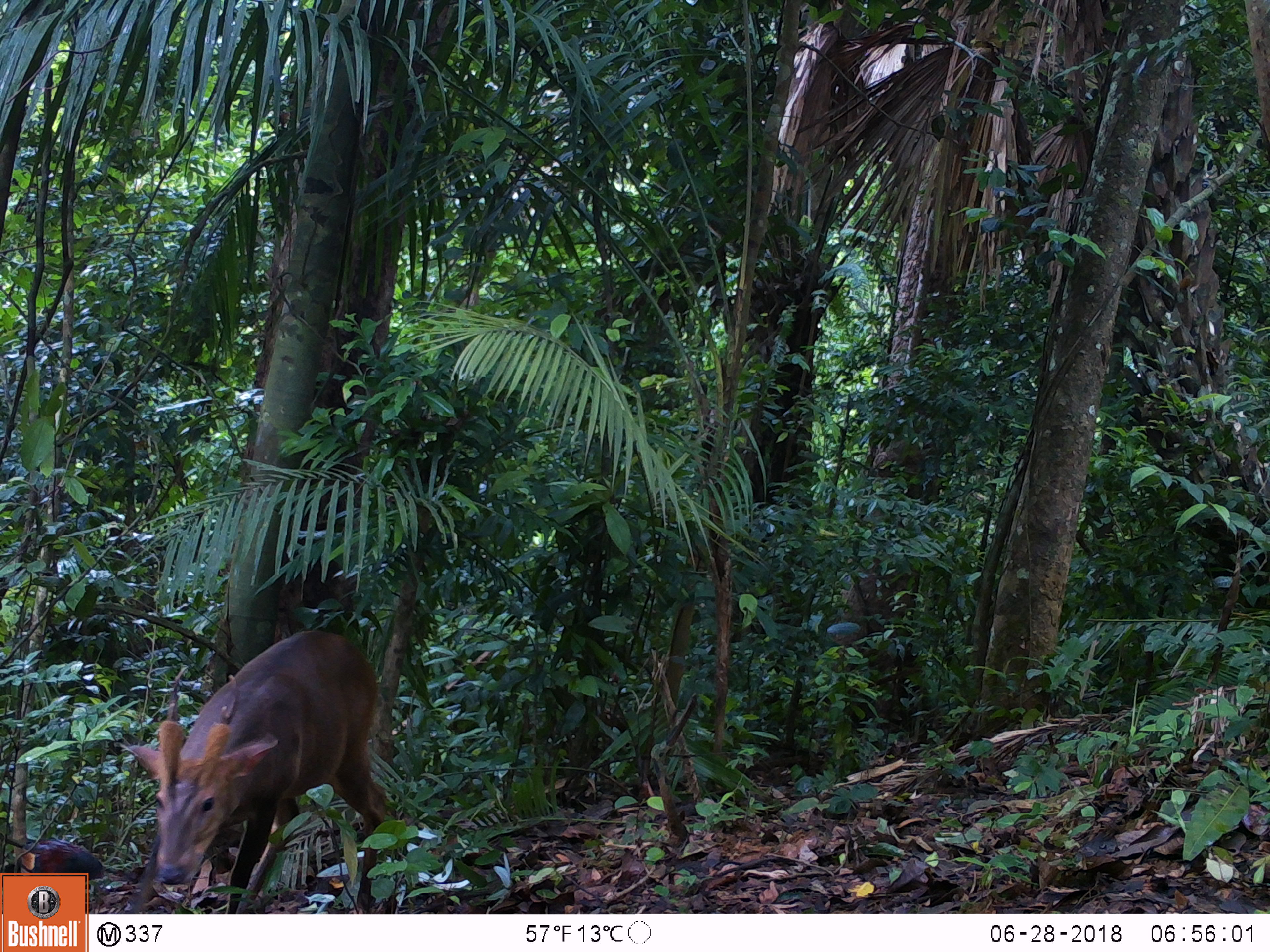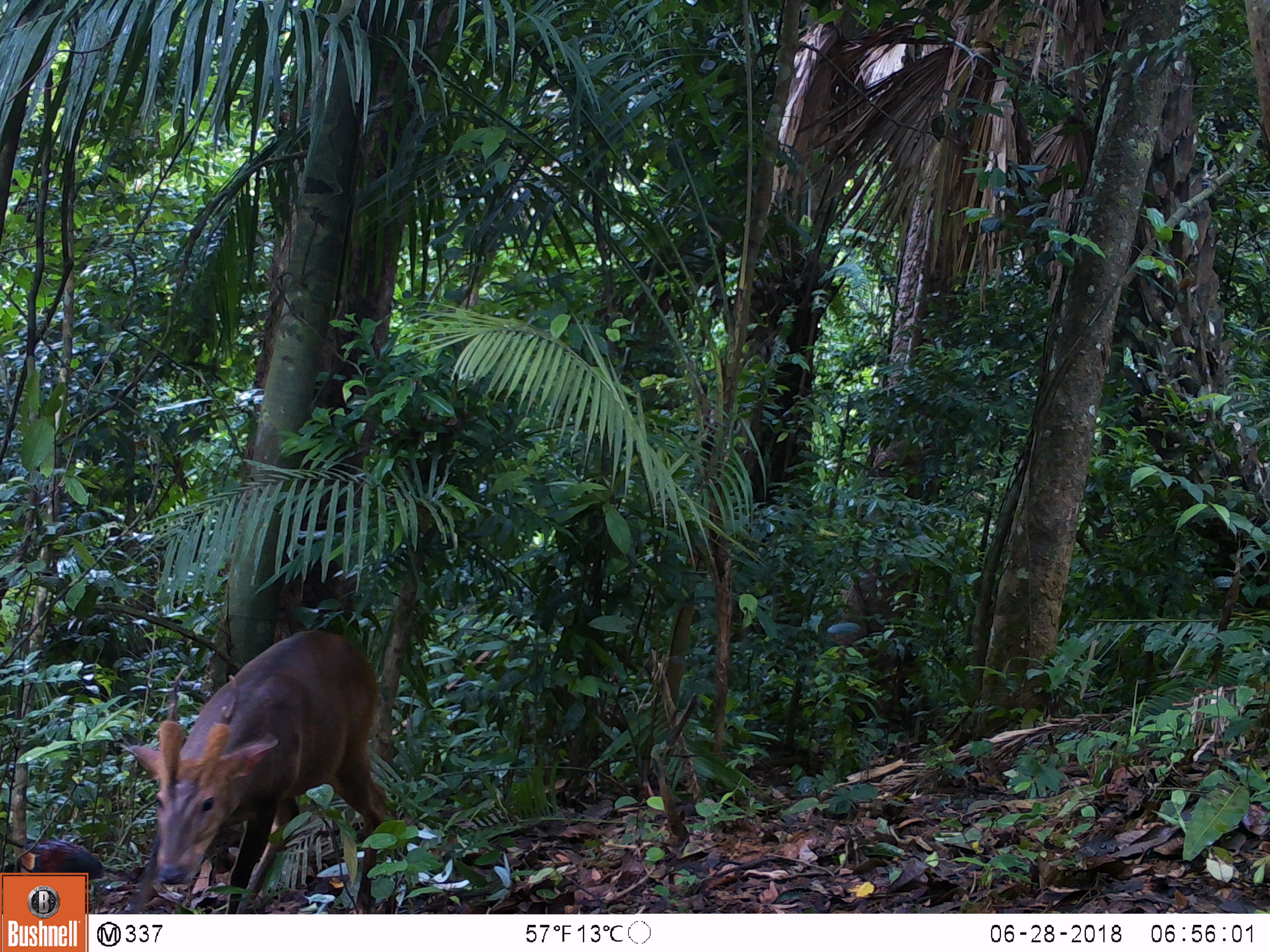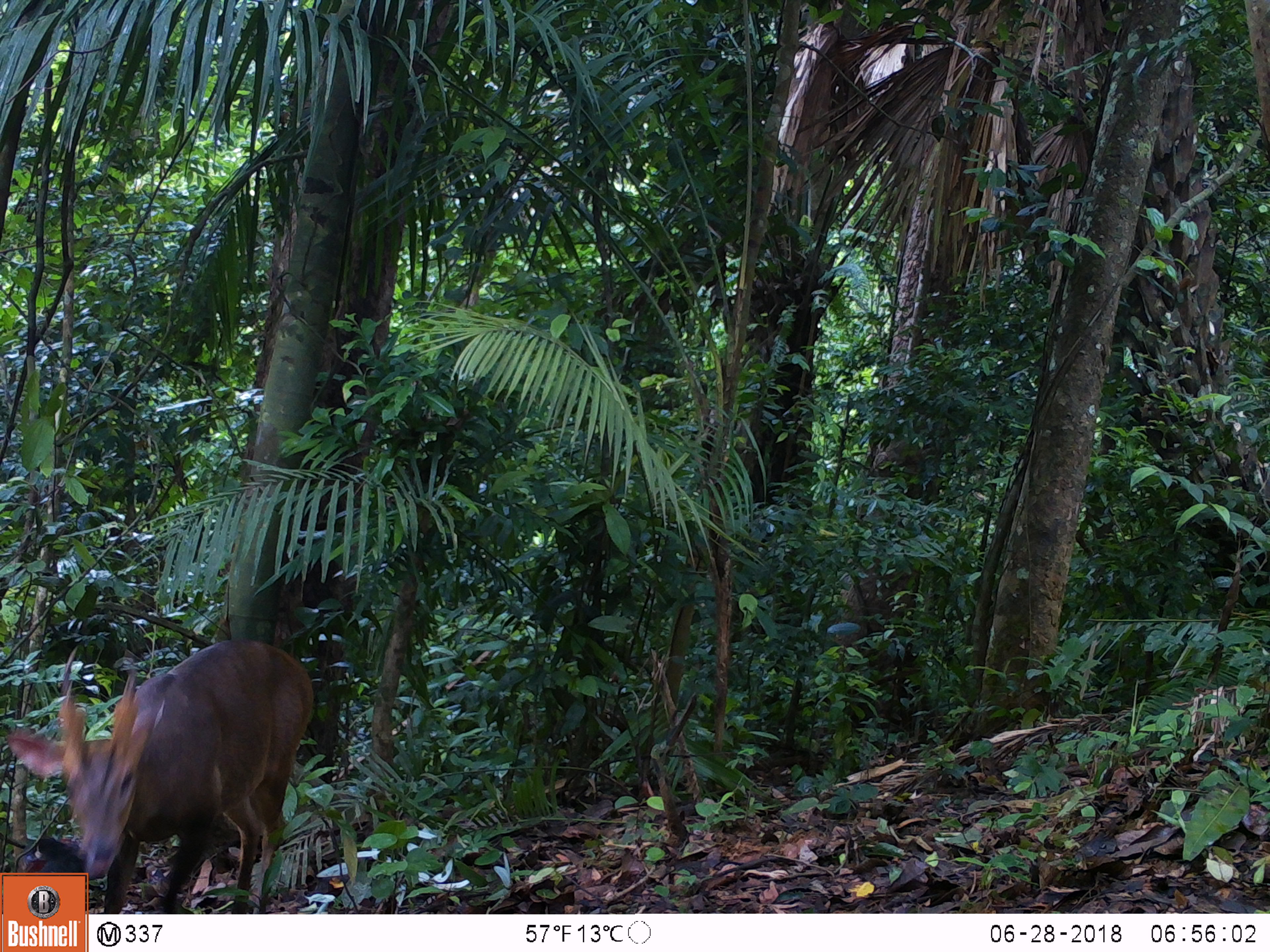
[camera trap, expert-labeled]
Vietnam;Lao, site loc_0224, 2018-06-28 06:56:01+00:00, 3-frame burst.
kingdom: Animalia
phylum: Chordata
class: Mammalia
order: Artiodactyla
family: Cervidae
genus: Muntiacus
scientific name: Muntiacus vuquangensis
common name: large-antlered muntjac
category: large antlered muntjac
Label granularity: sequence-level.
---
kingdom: Animalia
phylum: Chordata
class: Aves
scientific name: Aves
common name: bird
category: unidentified bird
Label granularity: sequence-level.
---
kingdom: Animalia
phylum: Chordata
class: Aves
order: Galliformes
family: Phasianidae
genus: Gallus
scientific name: Gallus gallus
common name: red junglefowl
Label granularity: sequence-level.